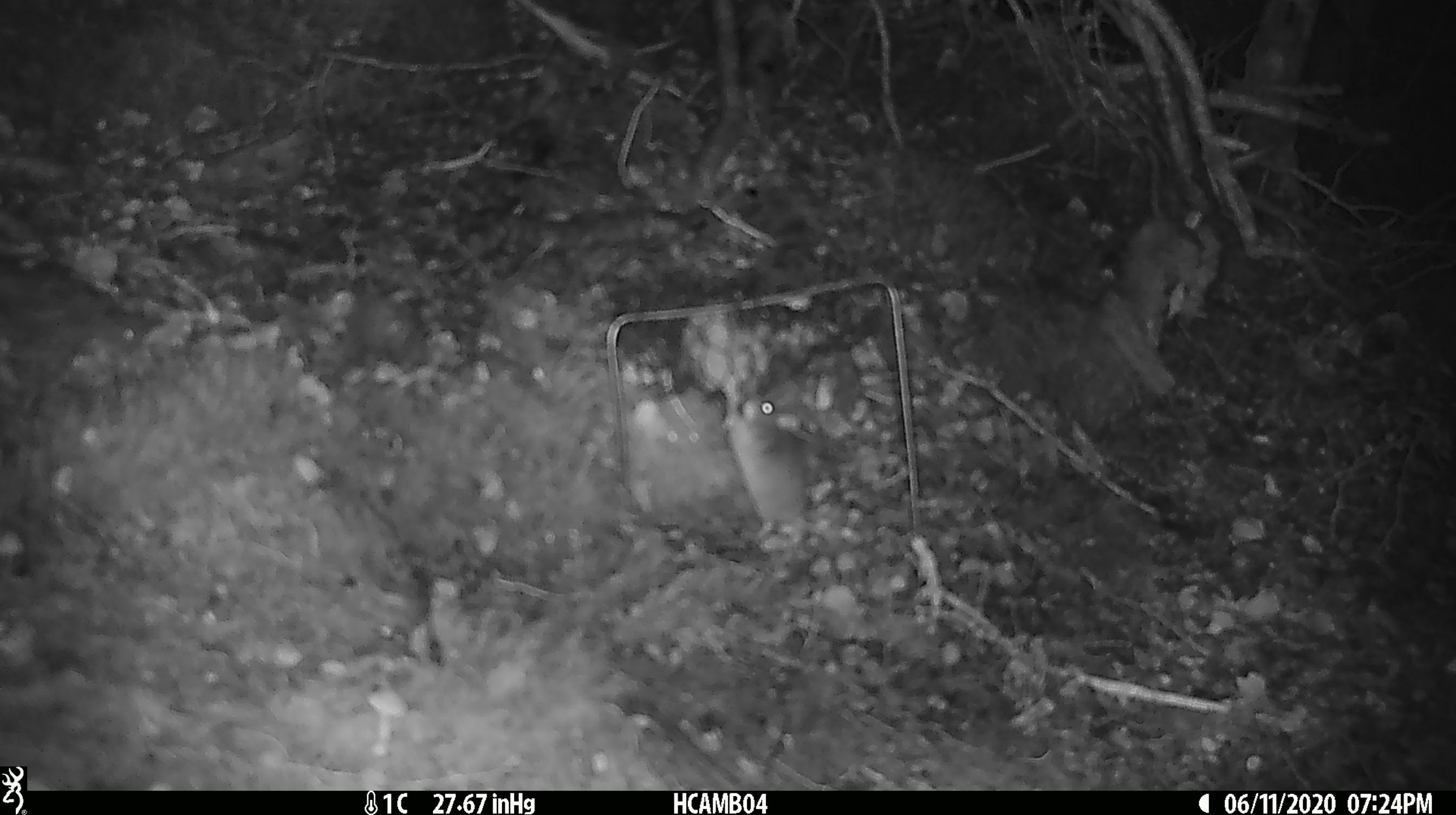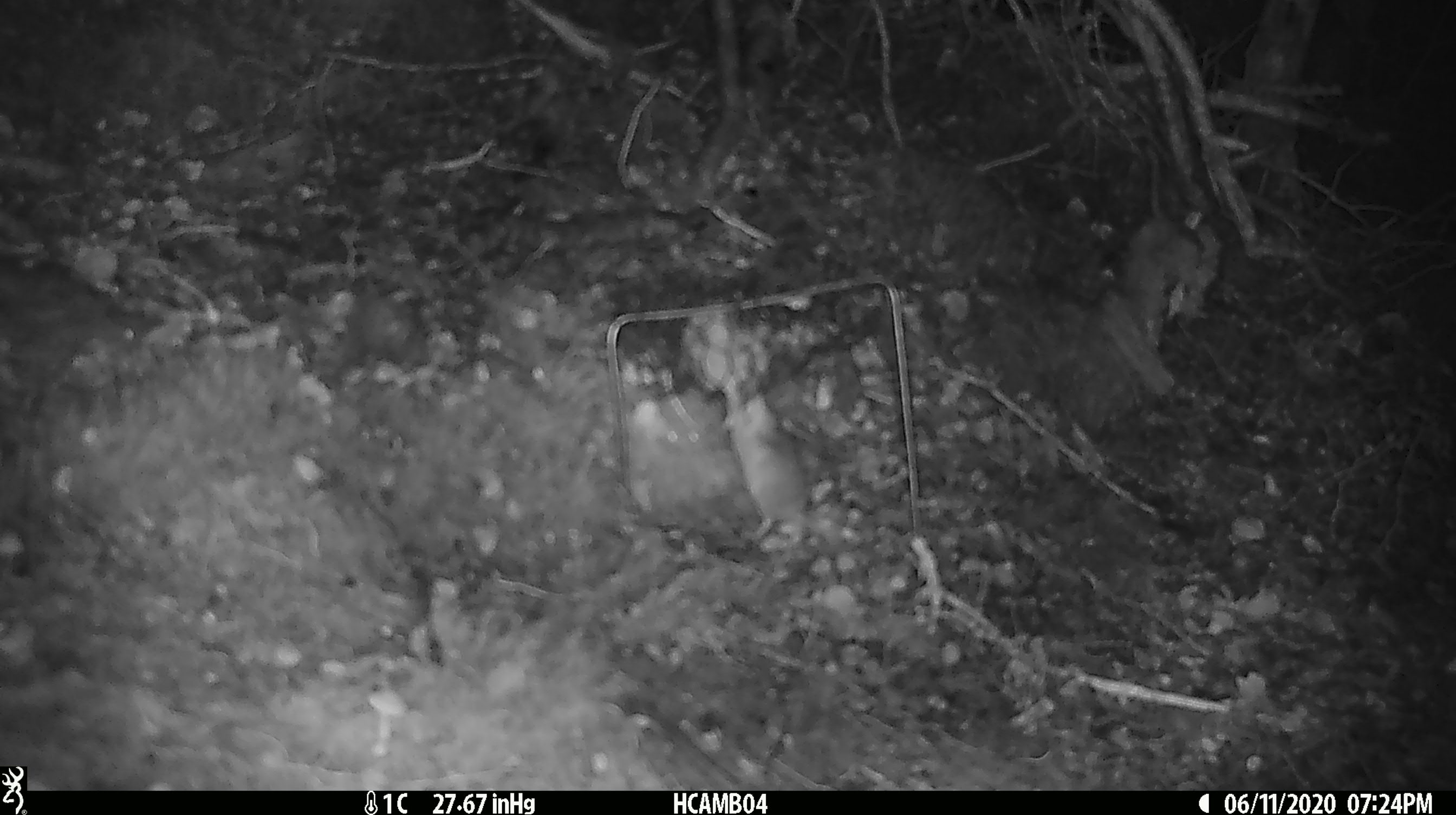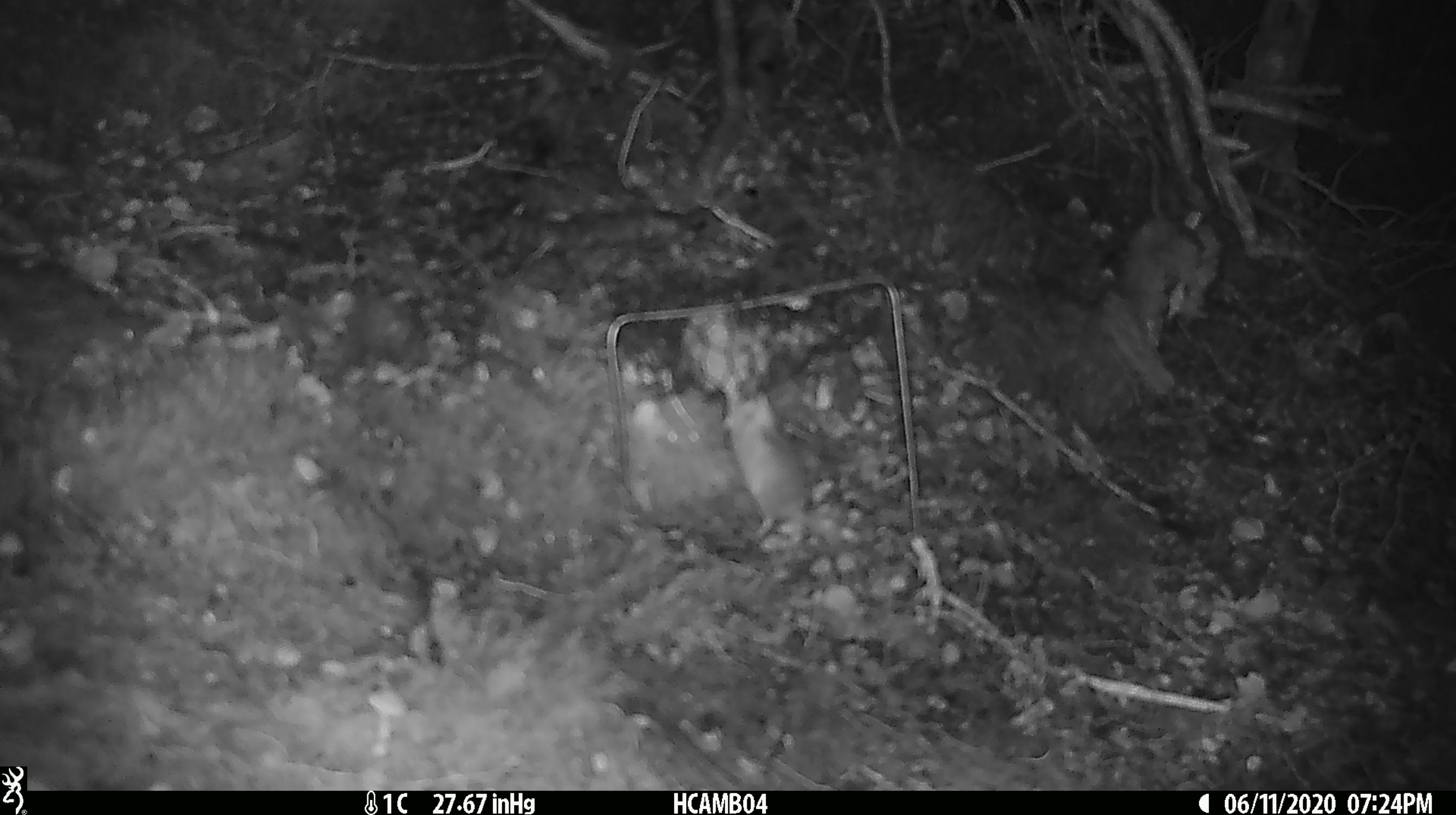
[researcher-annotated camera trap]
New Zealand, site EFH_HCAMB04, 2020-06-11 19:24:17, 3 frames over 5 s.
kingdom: Animalia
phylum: Chordata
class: Mammalia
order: Rodentia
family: Muridae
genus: Mus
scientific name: Mus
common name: mouse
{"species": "mouse (Mus)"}